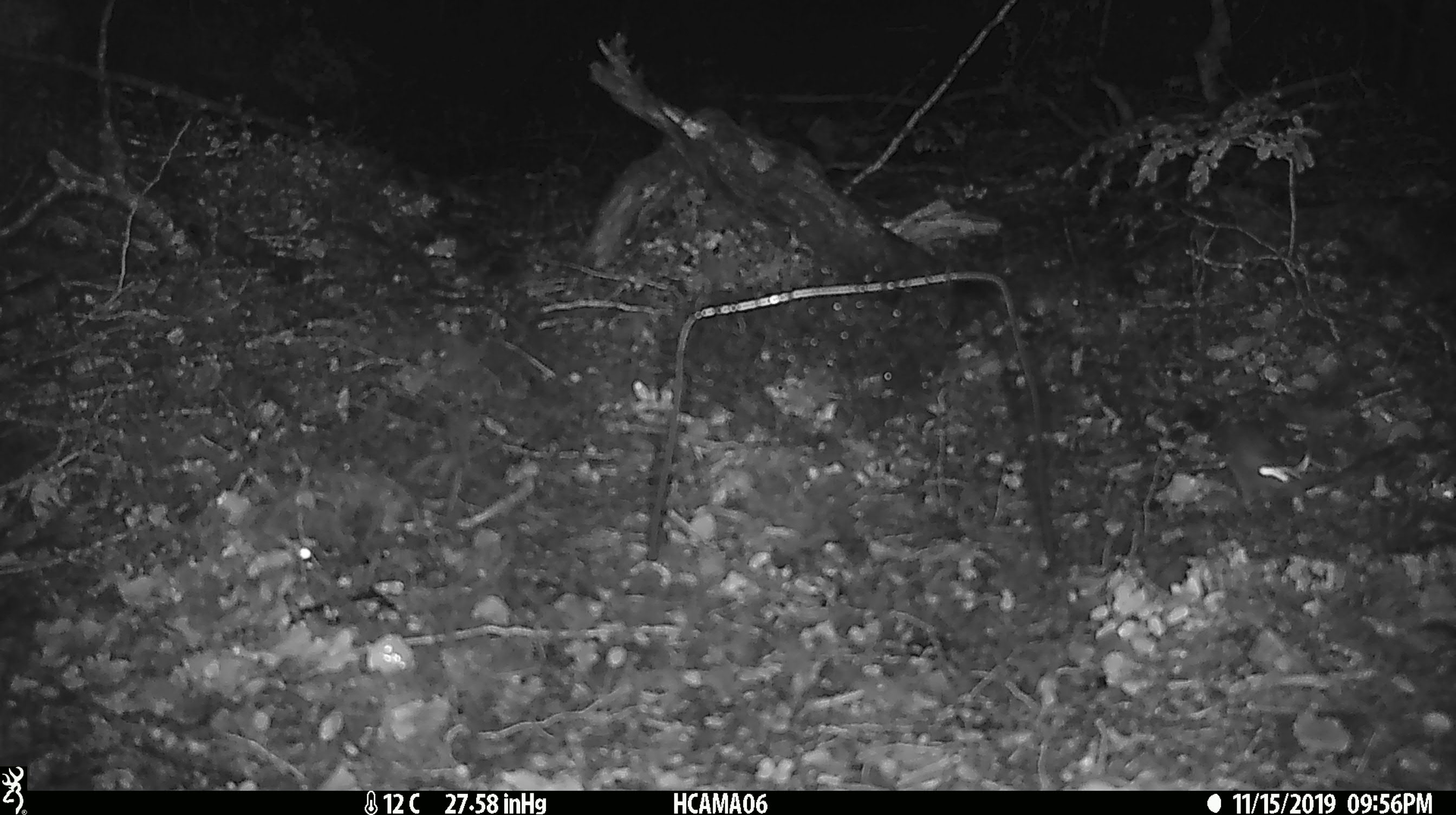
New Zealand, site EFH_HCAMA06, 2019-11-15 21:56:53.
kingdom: Animalia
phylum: Chordata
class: Mammalia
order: Rodentia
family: Muridae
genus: Mus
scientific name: Mus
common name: mouse